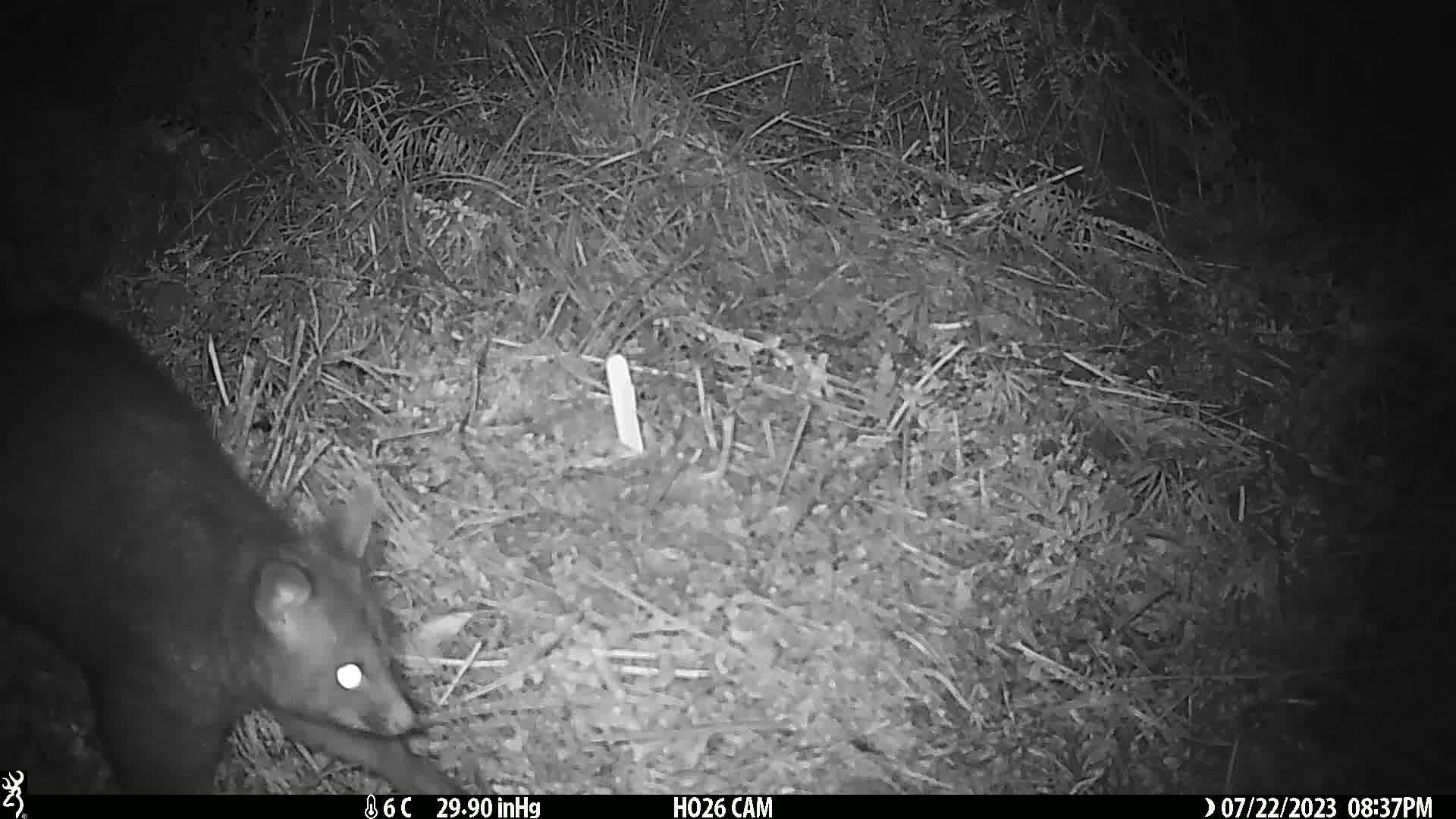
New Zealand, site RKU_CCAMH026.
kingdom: Animalia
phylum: Chordata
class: Mammalia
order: Diprotodontia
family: Phalangeridae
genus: Trichosurus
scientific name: Trichosurus vulpecula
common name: common brushtail possum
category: possum